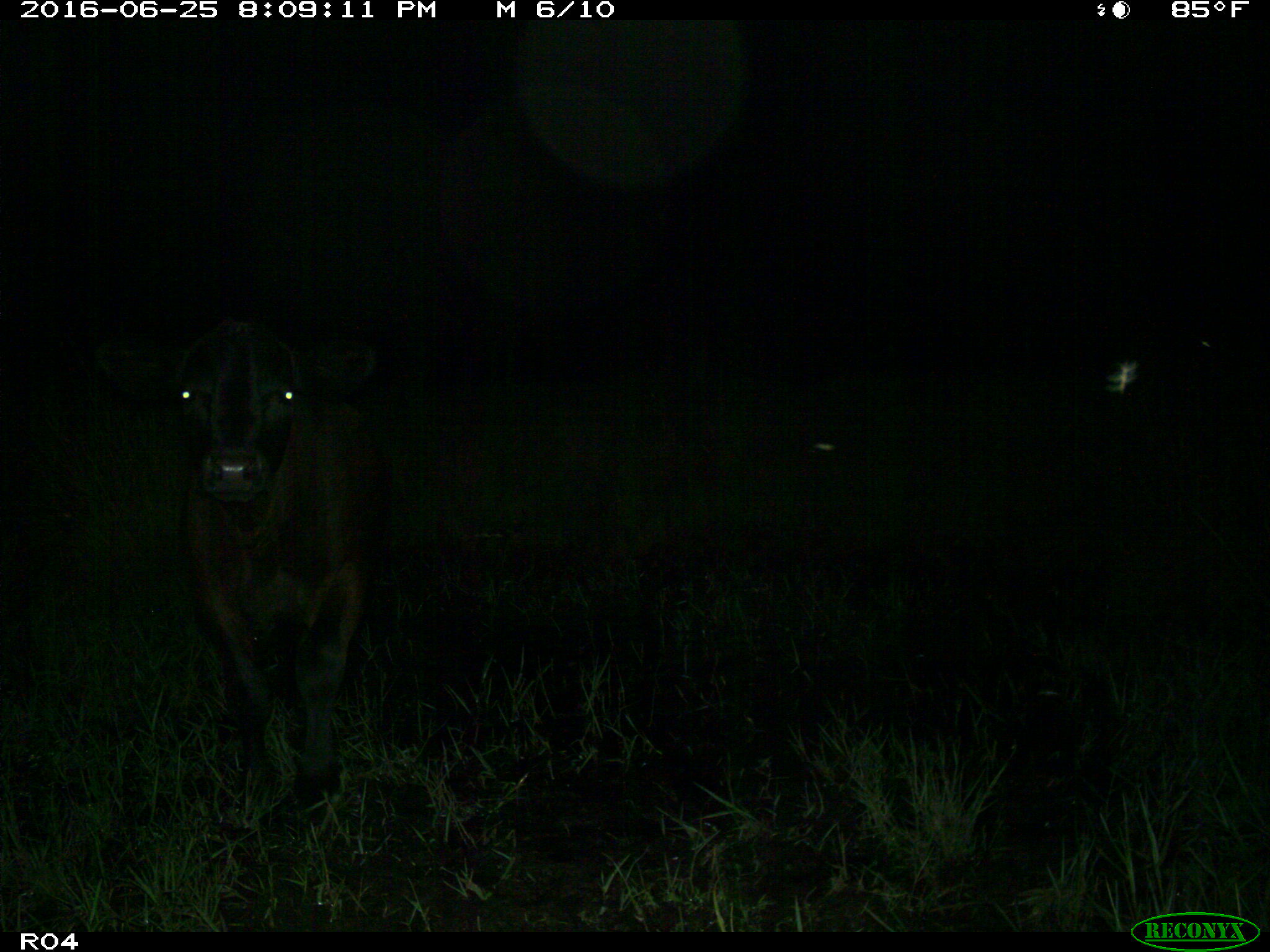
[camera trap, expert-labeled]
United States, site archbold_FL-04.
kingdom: Animalia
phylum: Chordata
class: Mammalia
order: Artiodactyla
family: Bovidae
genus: Bos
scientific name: Bos taurus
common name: domestic cow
Bos taurus (domestic cow).